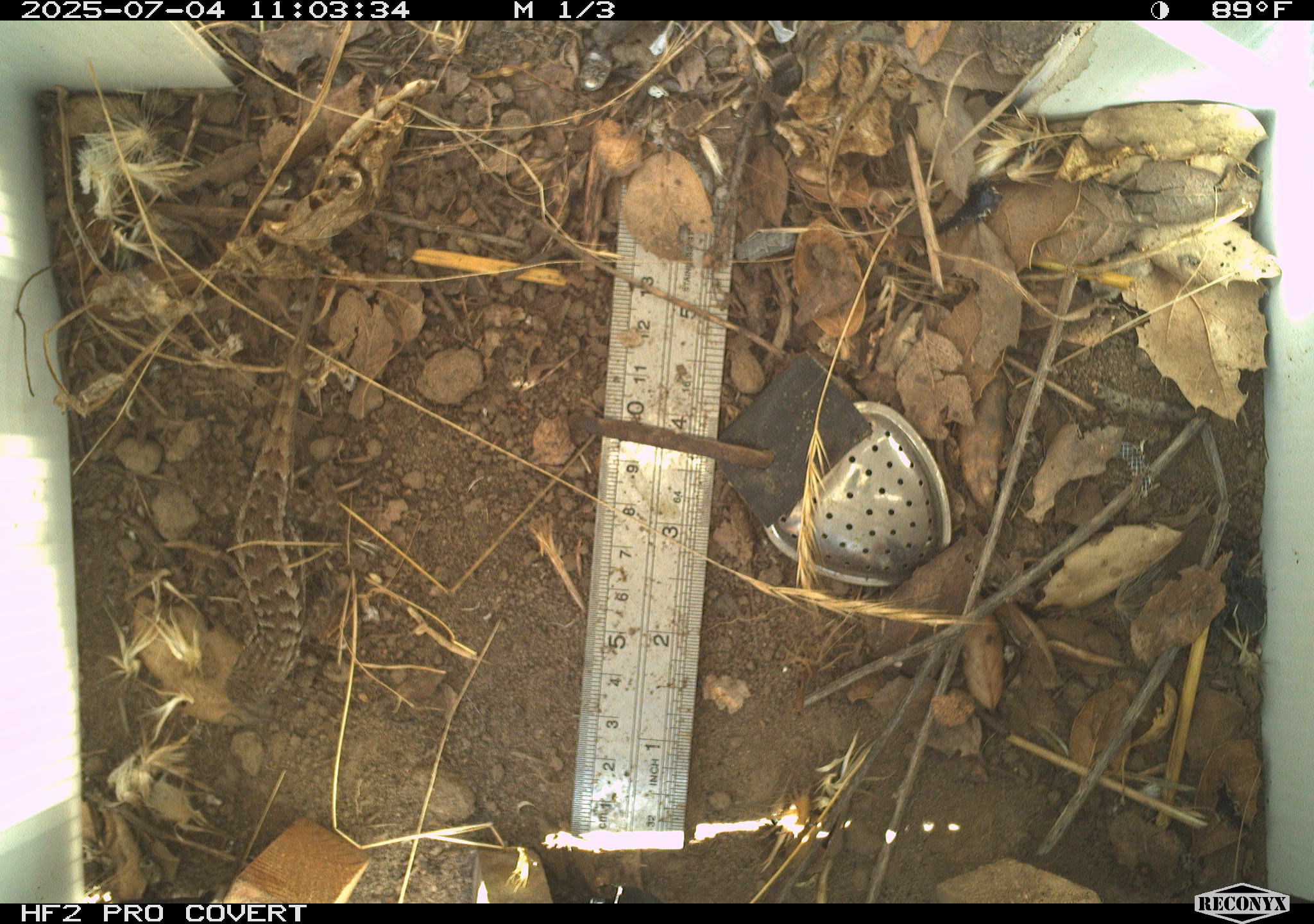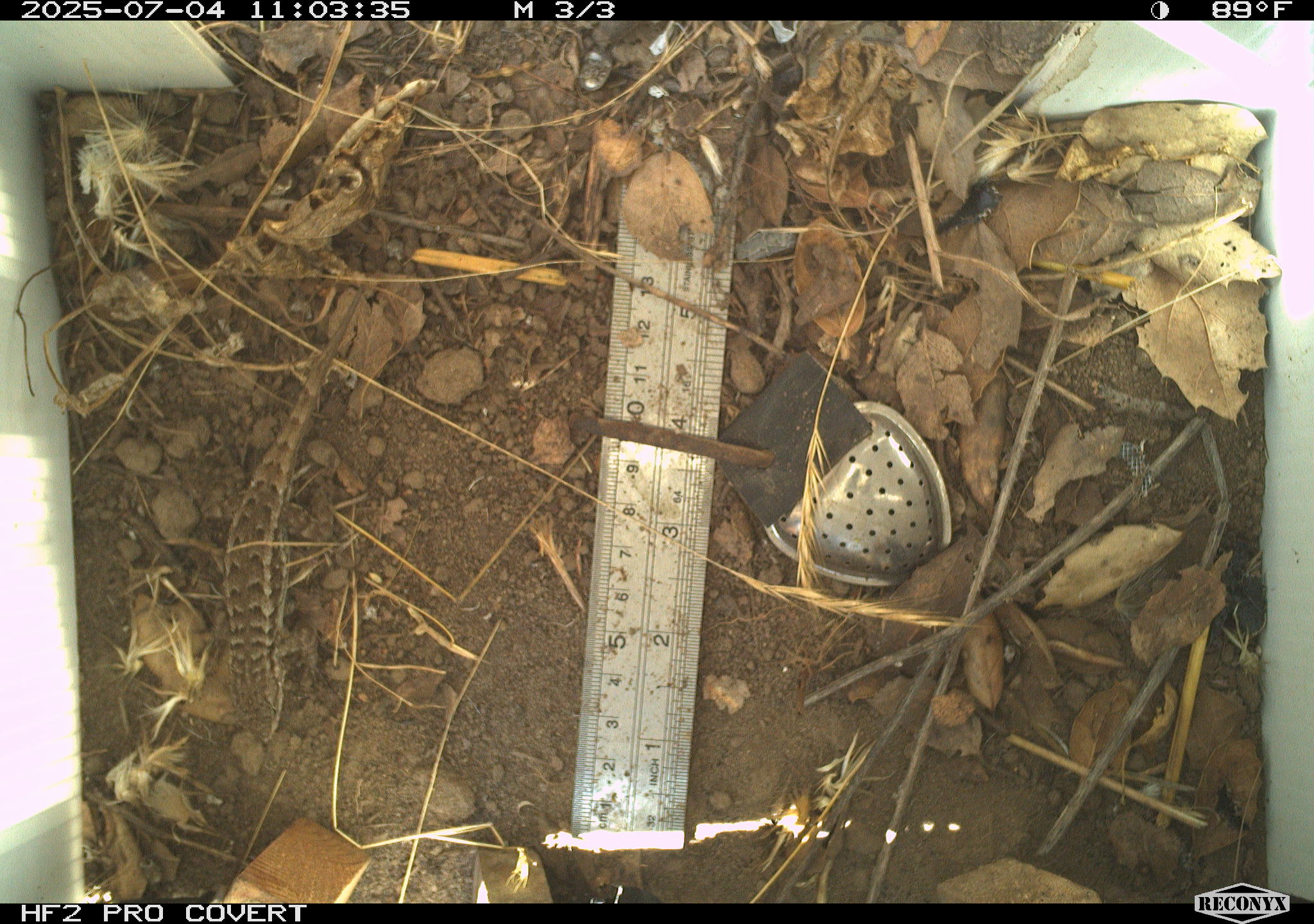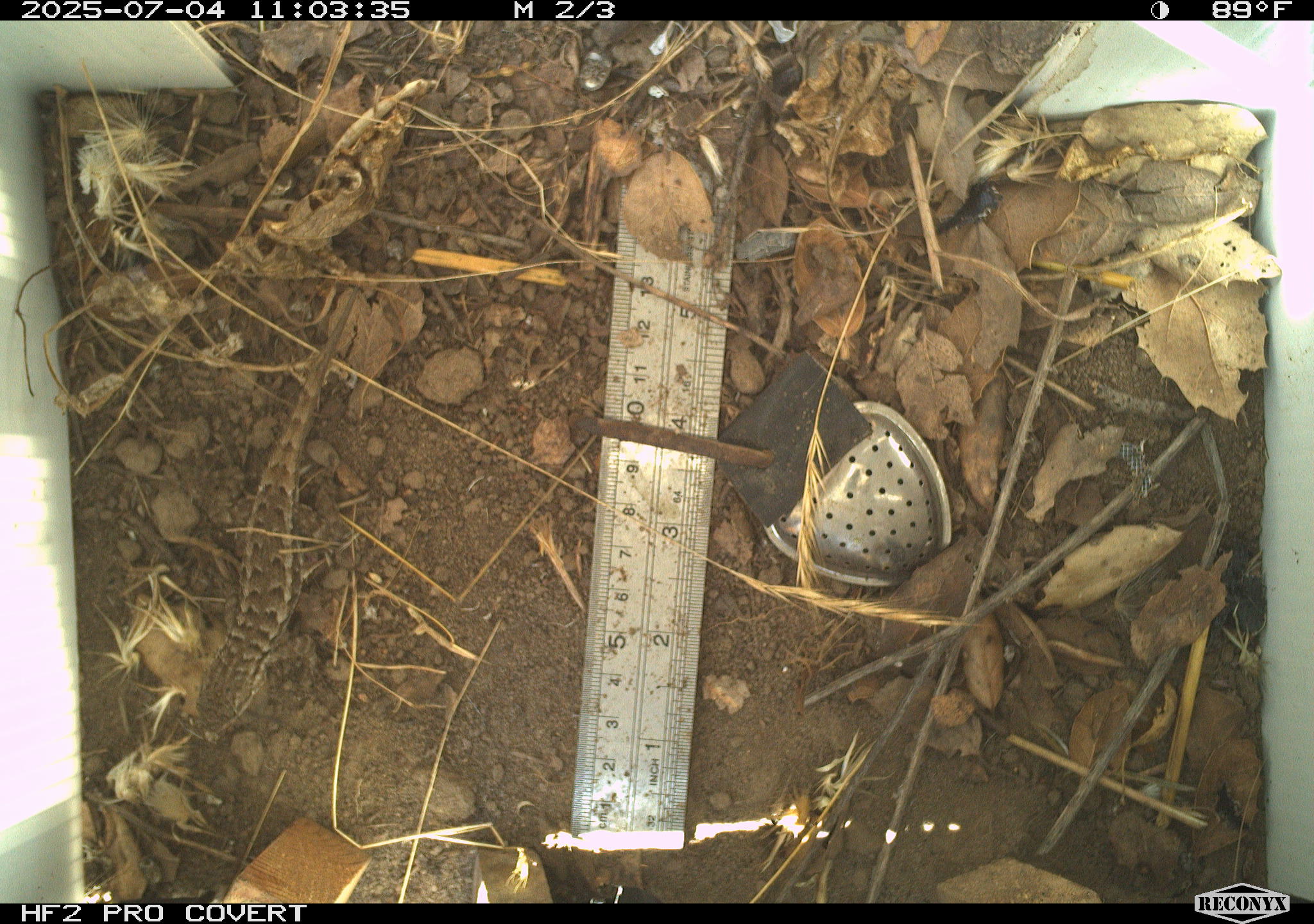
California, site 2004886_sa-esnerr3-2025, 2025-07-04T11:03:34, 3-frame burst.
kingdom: Animalia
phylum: Chordata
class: Reptilia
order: Squamata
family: Phrynosomatidae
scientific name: Phrynosomatidae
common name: north american spiny lizards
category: sceloporus/uta species